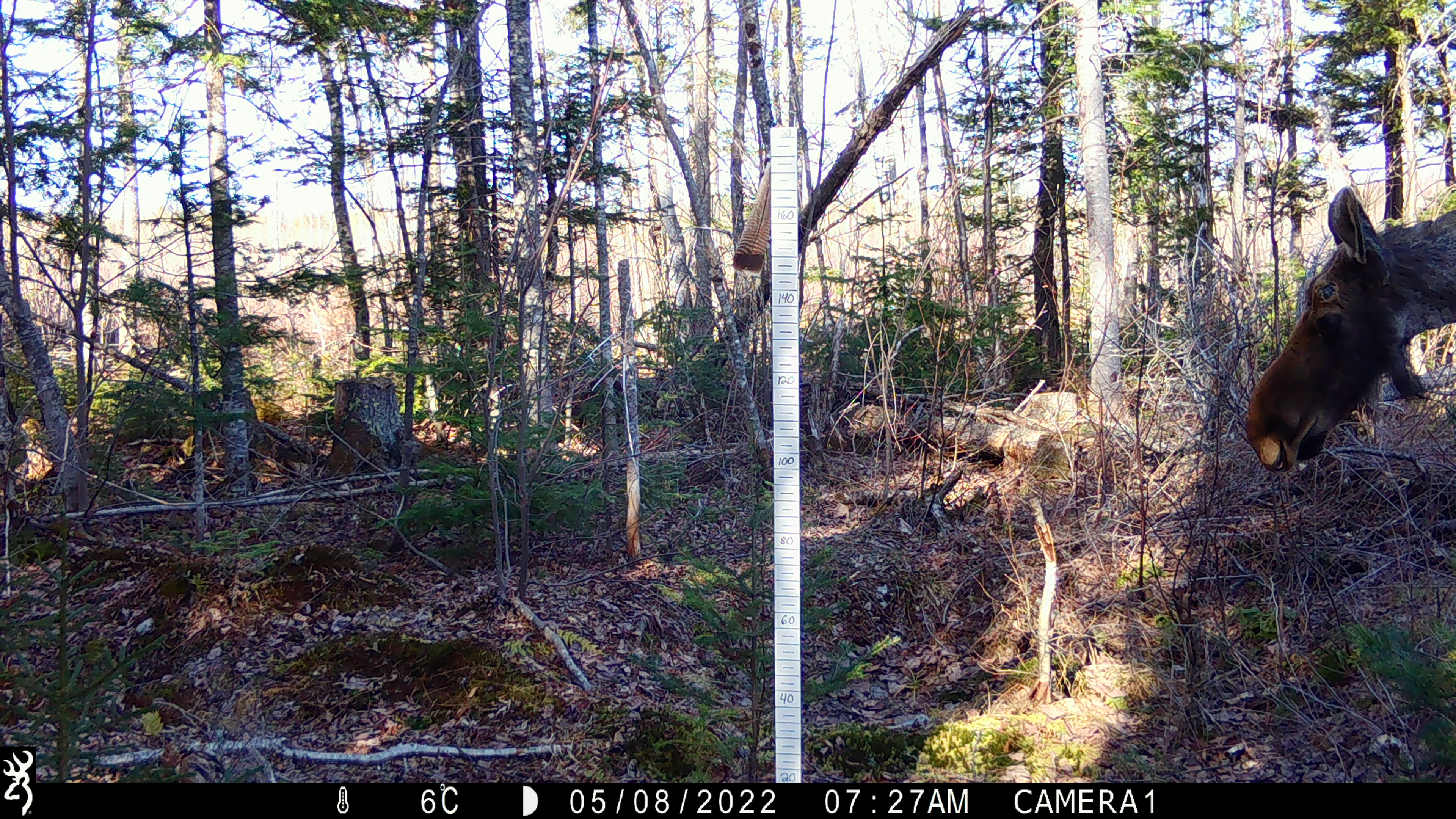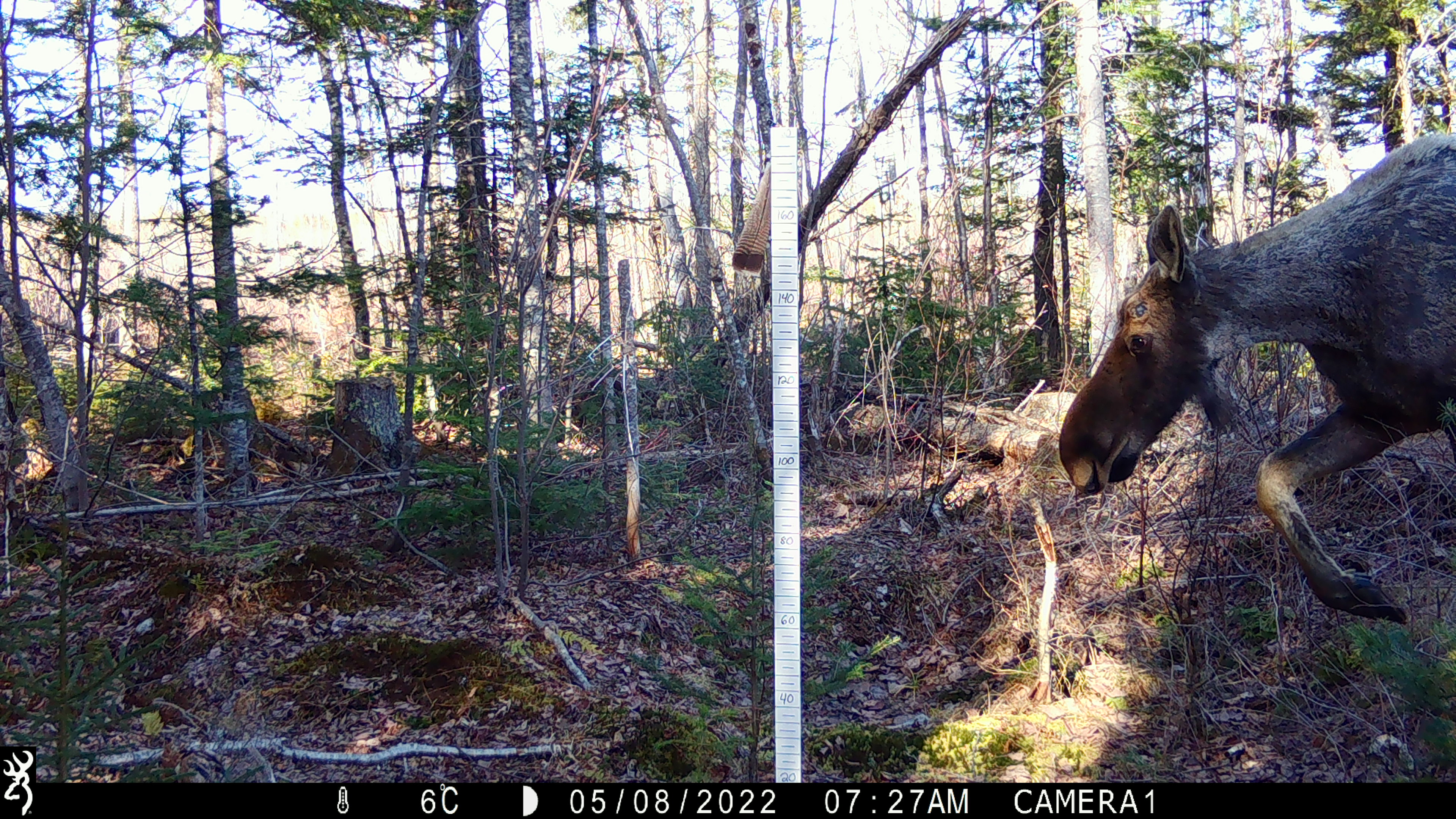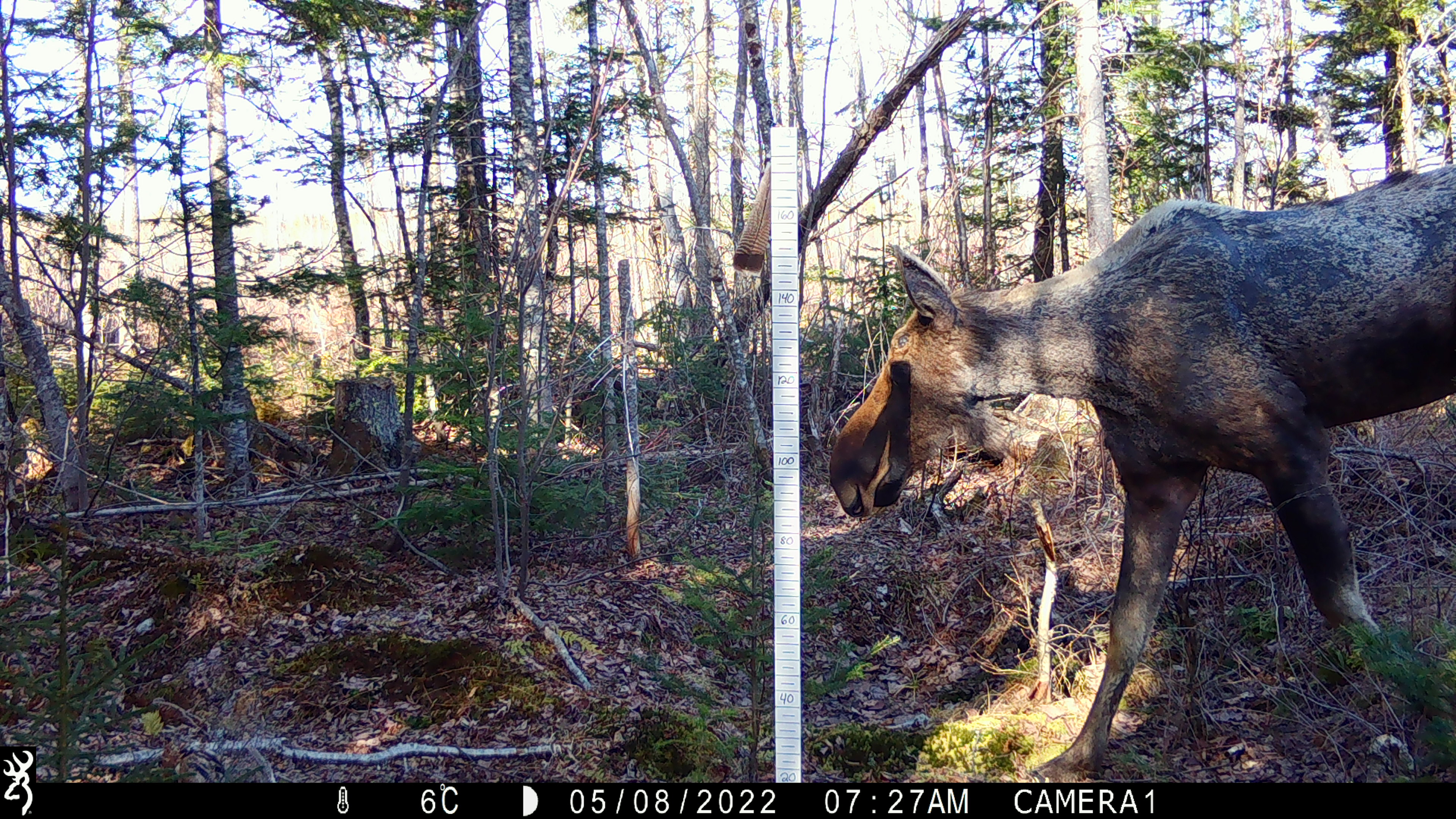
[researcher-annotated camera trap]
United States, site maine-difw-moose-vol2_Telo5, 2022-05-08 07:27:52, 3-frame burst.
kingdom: Animalia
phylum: Chordata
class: Mammalia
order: Artiodactyla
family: Cervidae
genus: Alces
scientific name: Alces alces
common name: moose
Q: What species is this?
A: Moose (Alces alces).